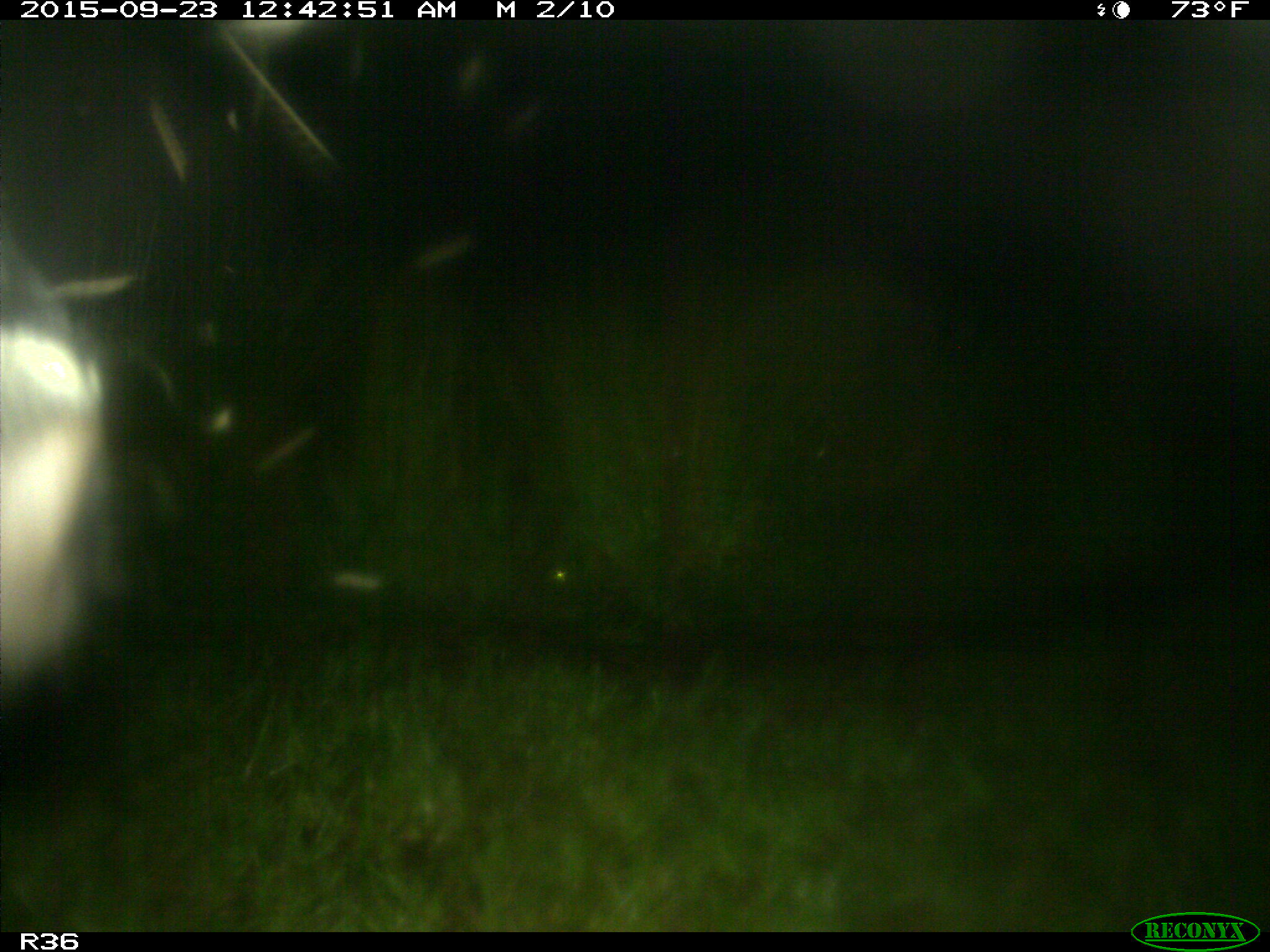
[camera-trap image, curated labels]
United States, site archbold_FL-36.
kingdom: Animalia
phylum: Chordata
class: Mammalia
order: Artiodactyla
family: Bovidae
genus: Bos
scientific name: Bos taurus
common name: domestic cow